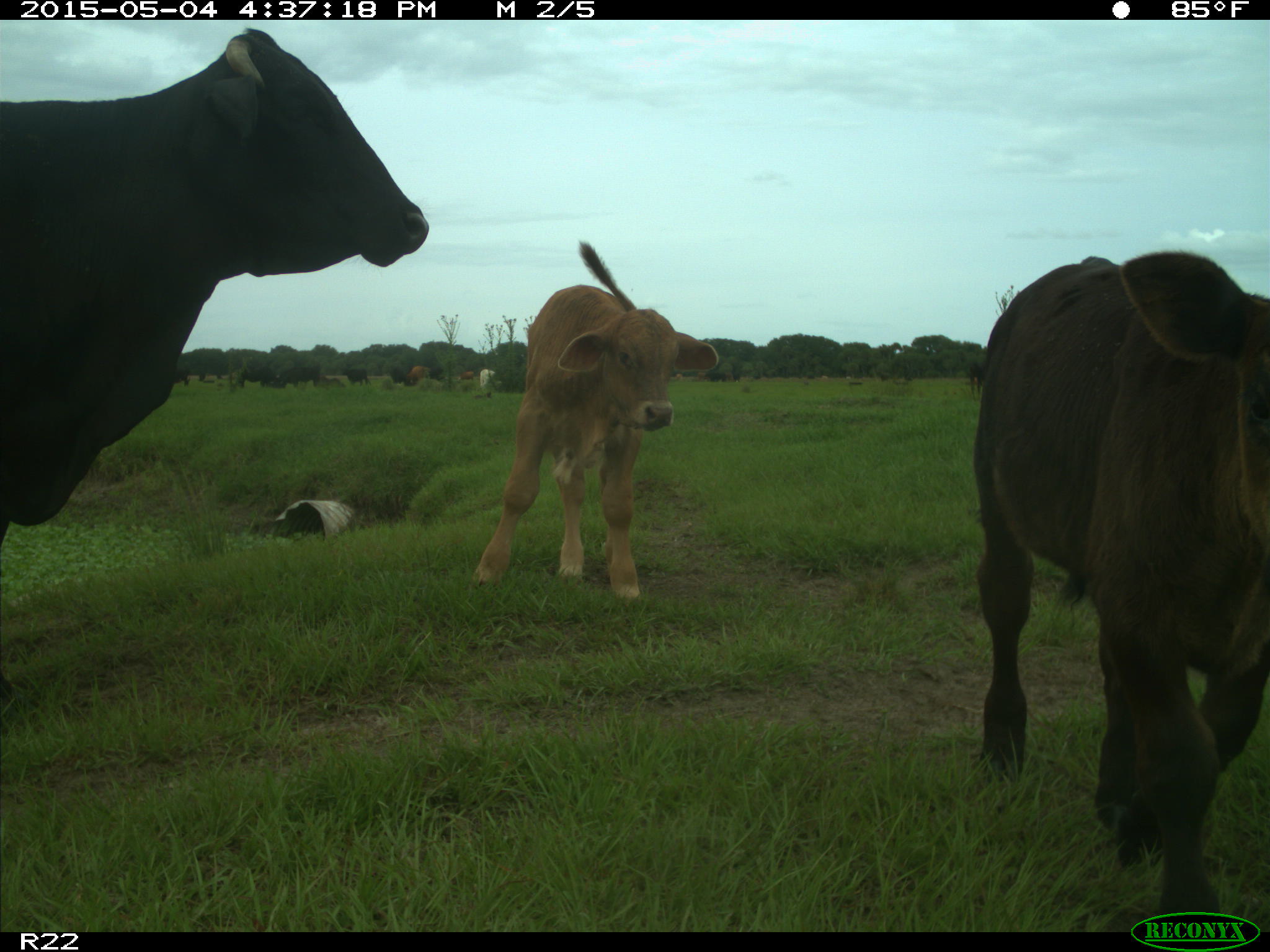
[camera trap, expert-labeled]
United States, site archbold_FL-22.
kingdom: Animalia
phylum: Chordata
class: Mammalia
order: Artiodactyla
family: Bovidae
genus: Bos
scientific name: Bos taurus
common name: domestic cow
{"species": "Bos taurus (domestic cow)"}